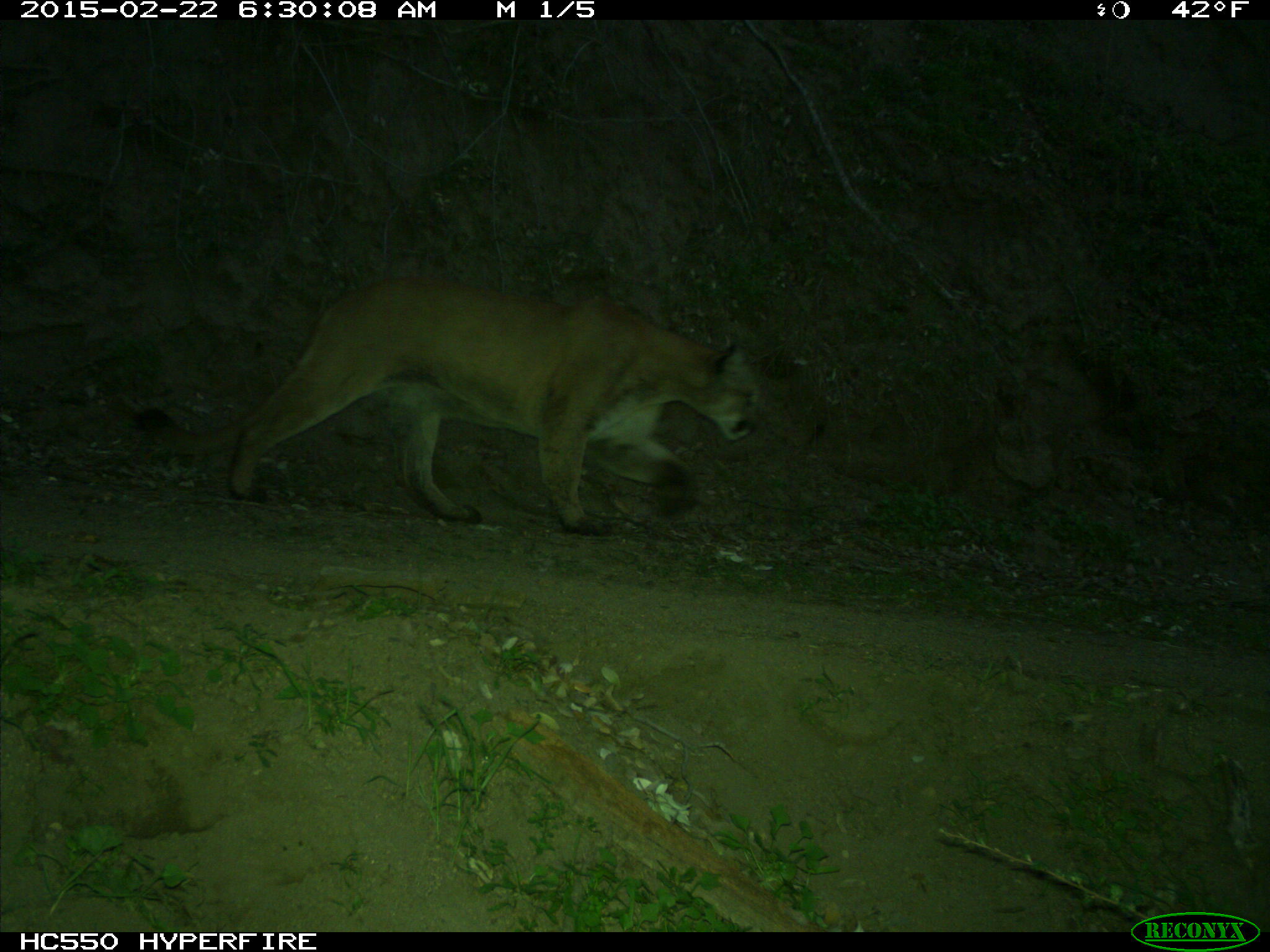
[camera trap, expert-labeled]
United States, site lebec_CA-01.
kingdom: Animalia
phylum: Chordata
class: Mammalia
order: Carnivora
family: Felidae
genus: Puma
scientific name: Puma concolor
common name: mountain lion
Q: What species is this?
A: Puma concolor (mountain lion).